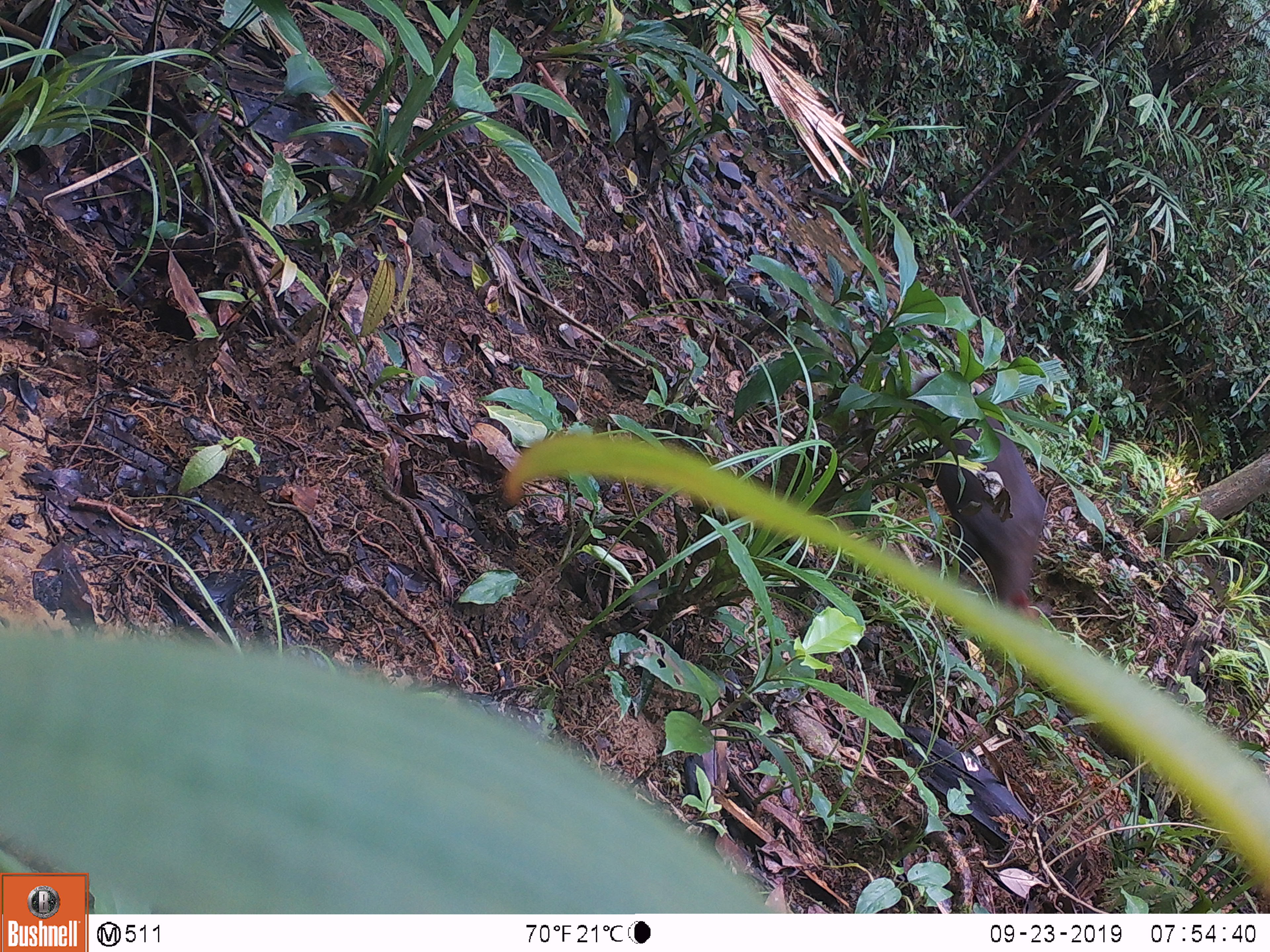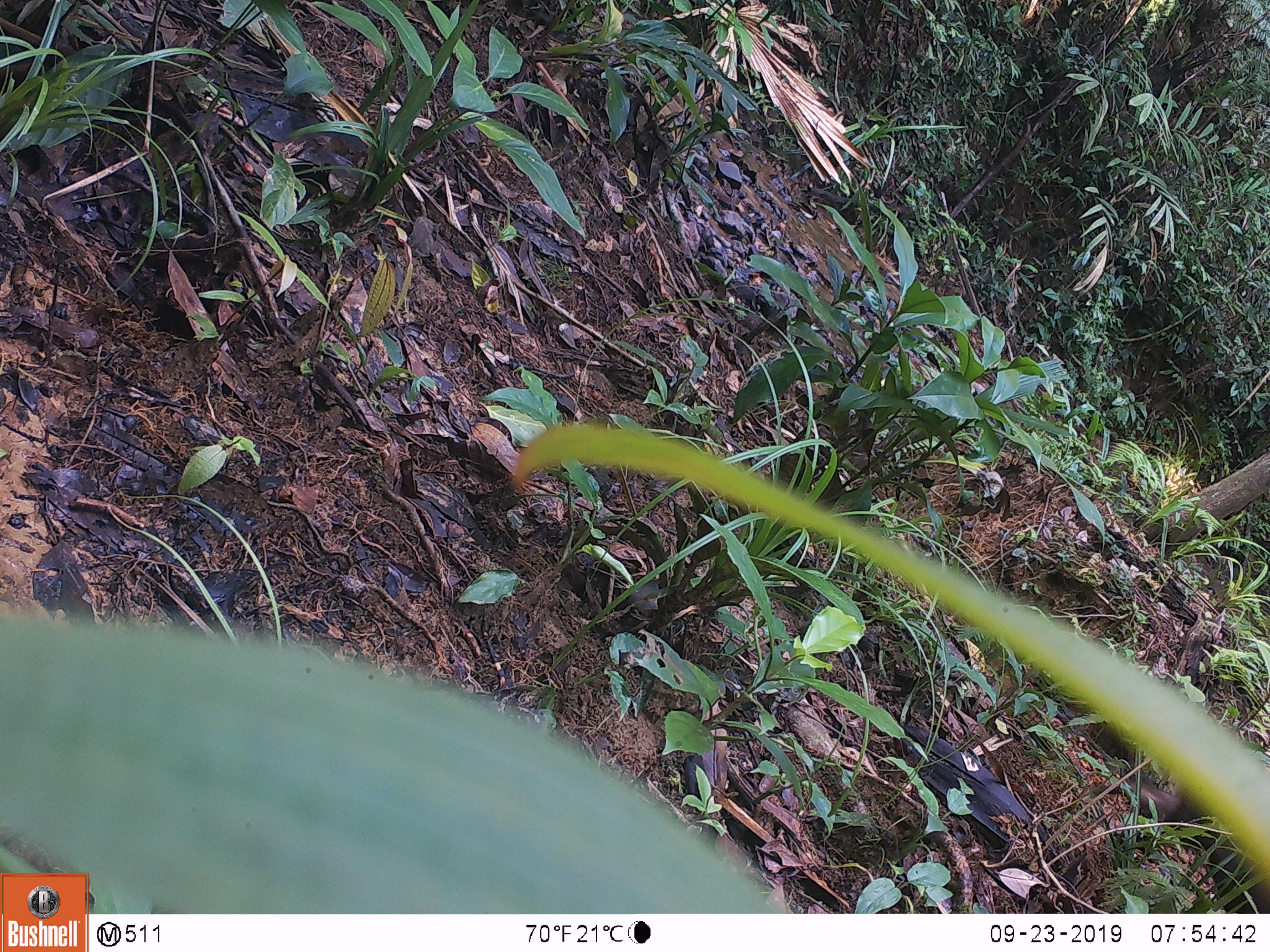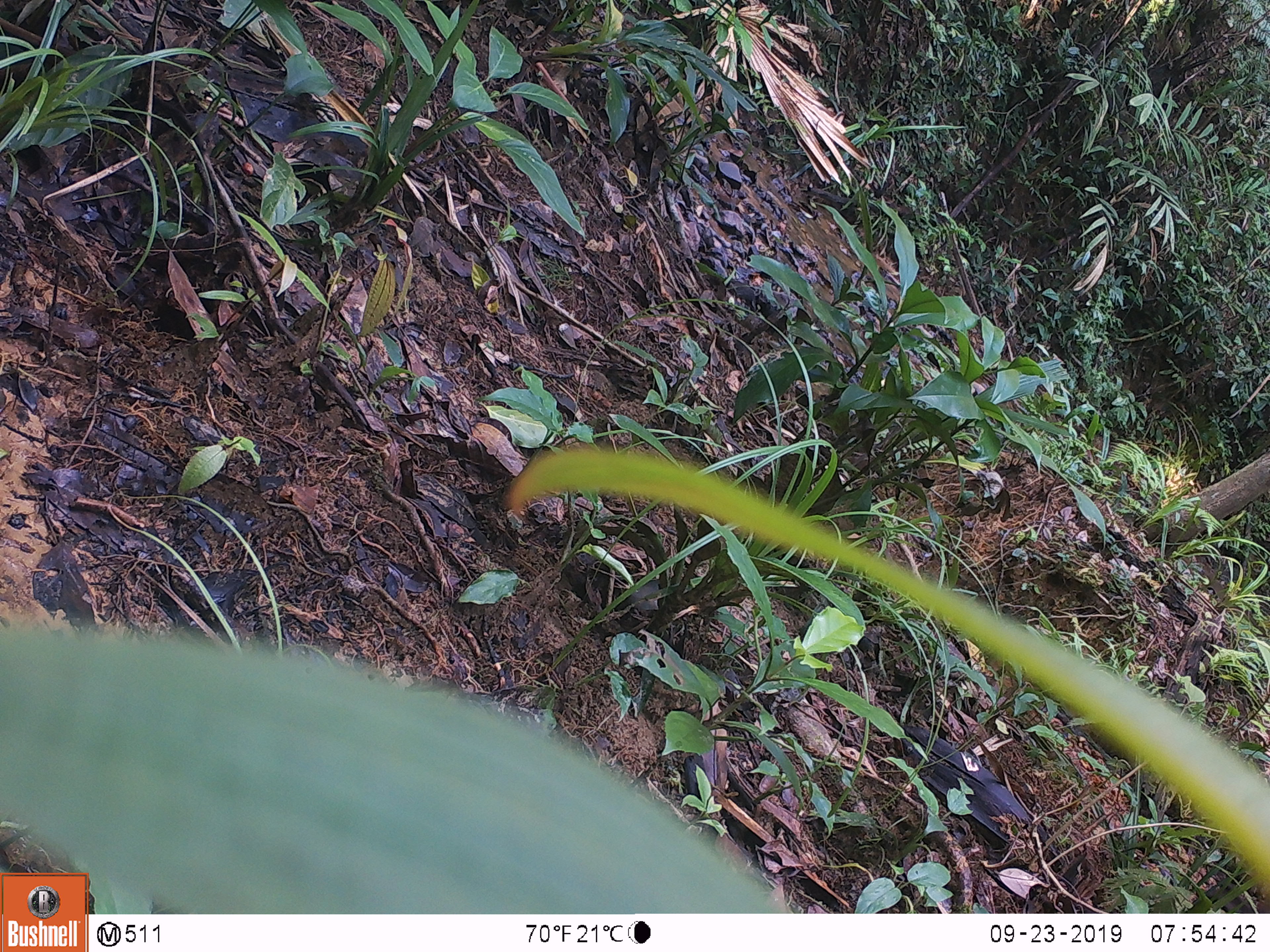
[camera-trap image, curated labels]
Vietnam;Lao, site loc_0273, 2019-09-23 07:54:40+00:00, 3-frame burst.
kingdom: Animalia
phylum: Chordata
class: Mammalia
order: Artiodactyla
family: Cervidae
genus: Muntiacus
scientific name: Muntiacus rooseveltorum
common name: roosevelt's muntjac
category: roosevelts muntjac group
Roosevelts muntjac group (roosevelt's muntjac) (Muntiacus rooseveltorum). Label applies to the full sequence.